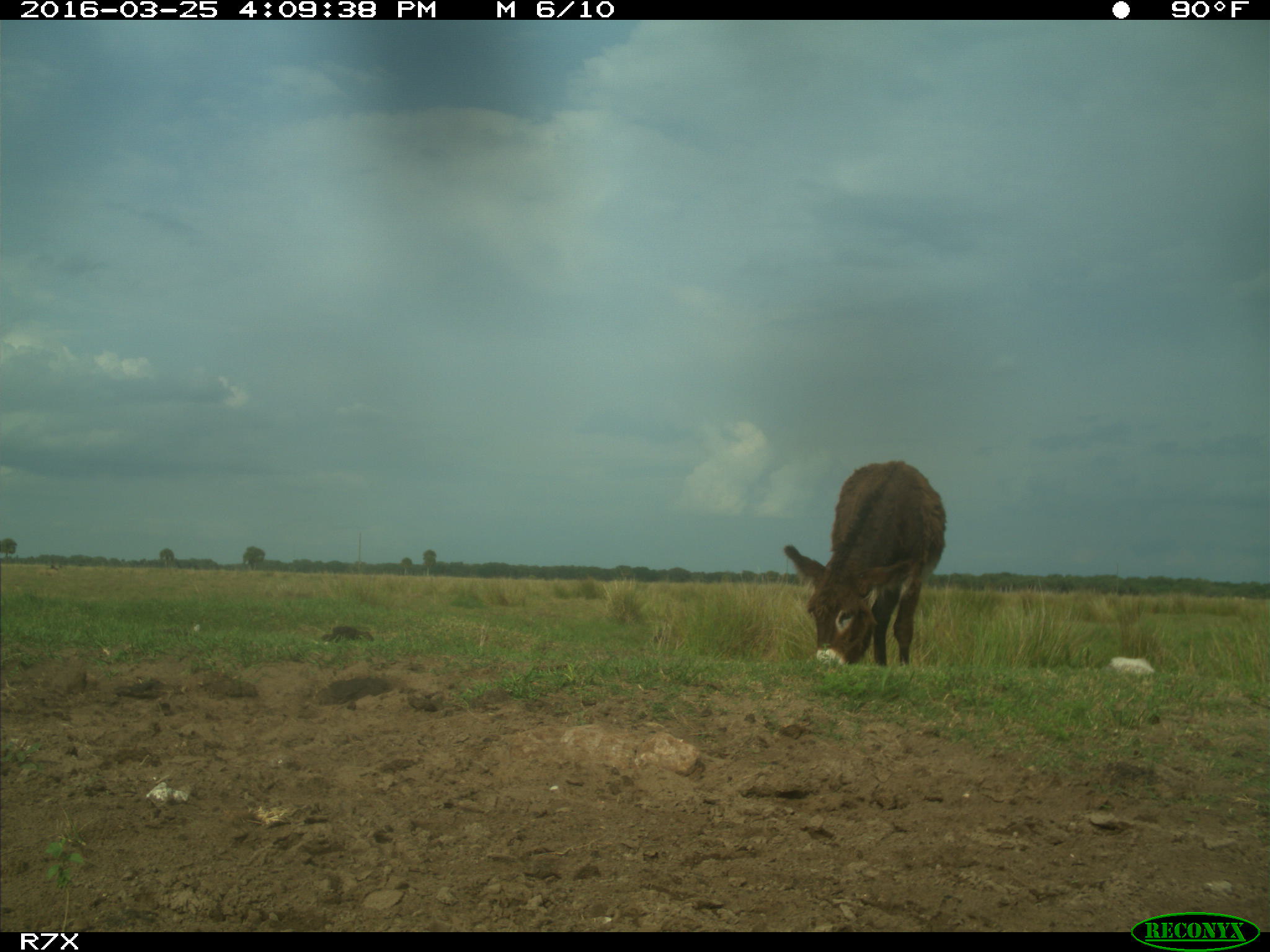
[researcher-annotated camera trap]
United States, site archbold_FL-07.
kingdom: Animalia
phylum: Chordata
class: Mammalia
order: Perissodactyla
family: Equidae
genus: Equus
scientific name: Equus africanus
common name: african wild ass